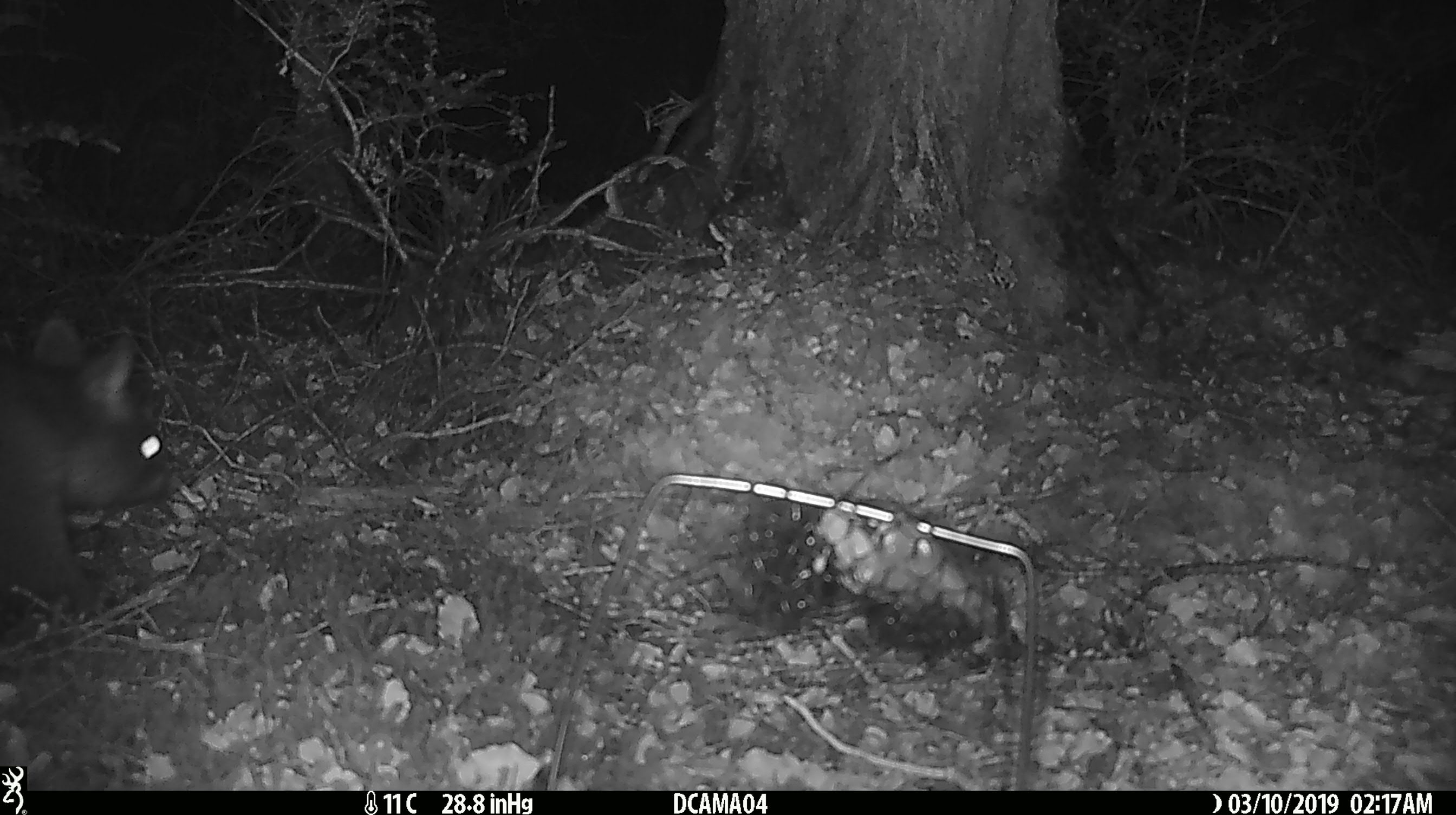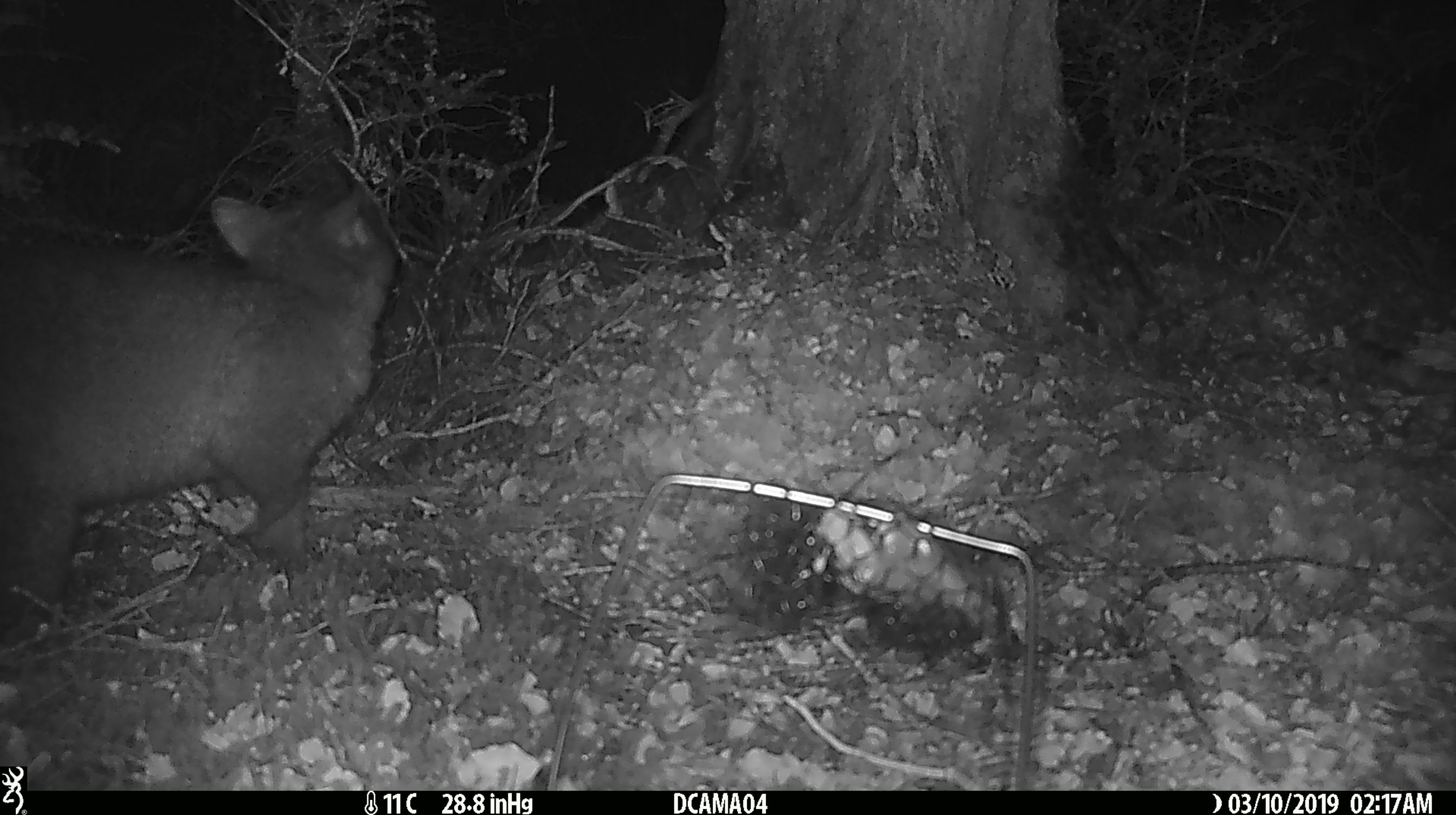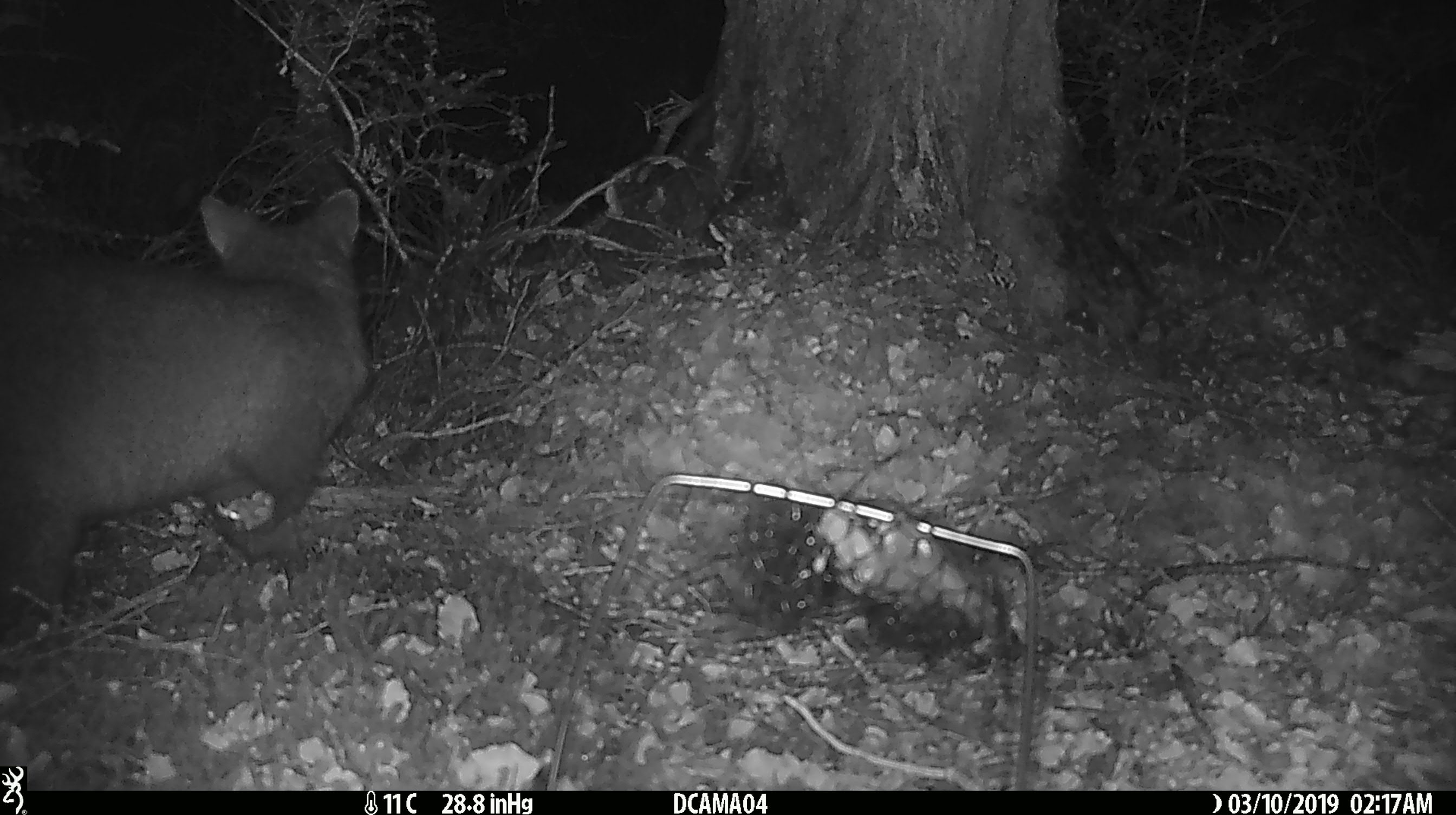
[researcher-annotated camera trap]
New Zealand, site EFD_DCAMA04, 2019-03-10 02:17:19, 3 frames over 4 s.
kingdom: Animalia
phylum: Chordata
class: Mammalia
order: Diprotodontia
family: Phalangeridae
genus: Trichosurus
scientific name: Trichosurus vulpecula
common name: common brushtail possum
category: possum